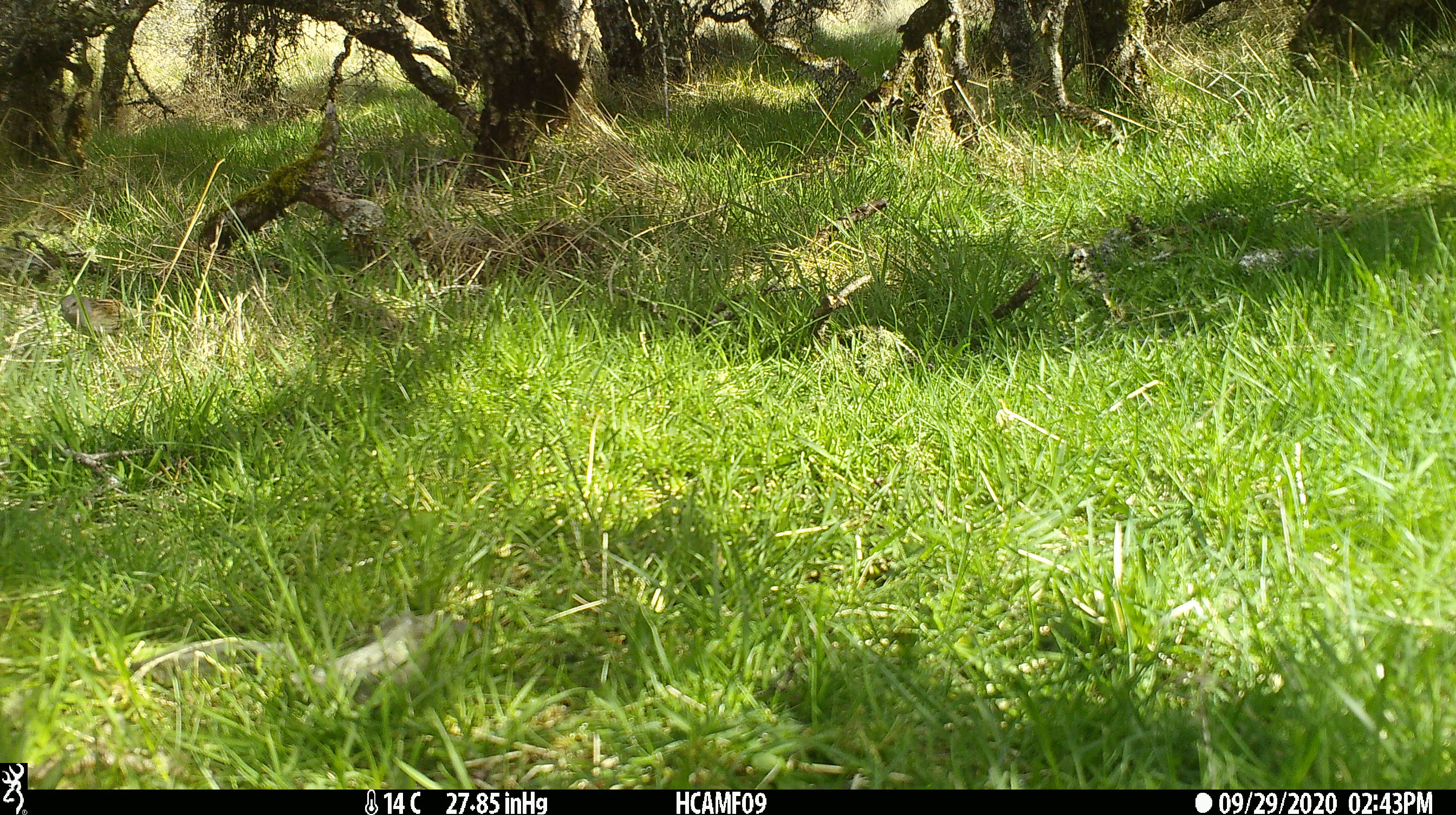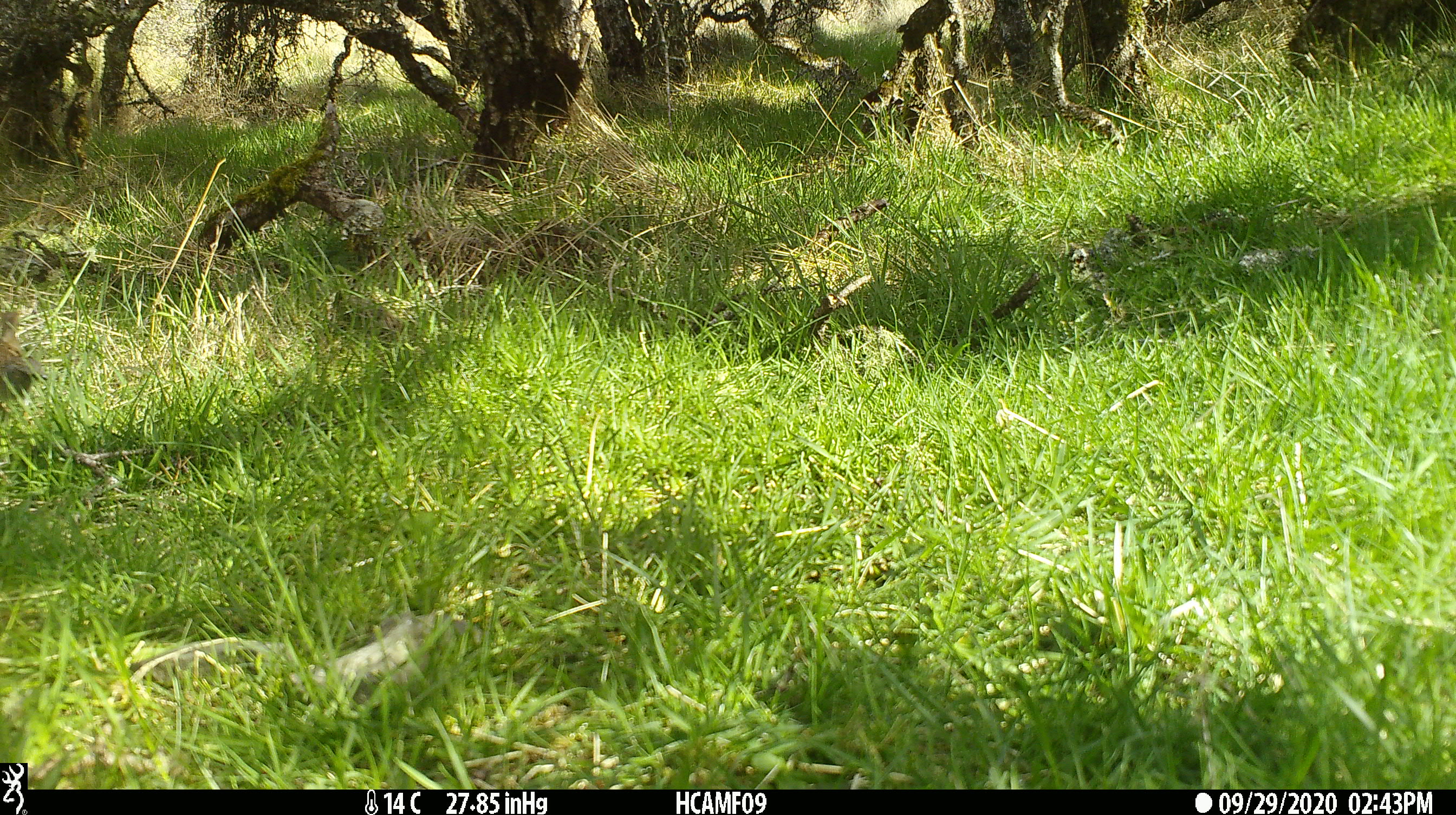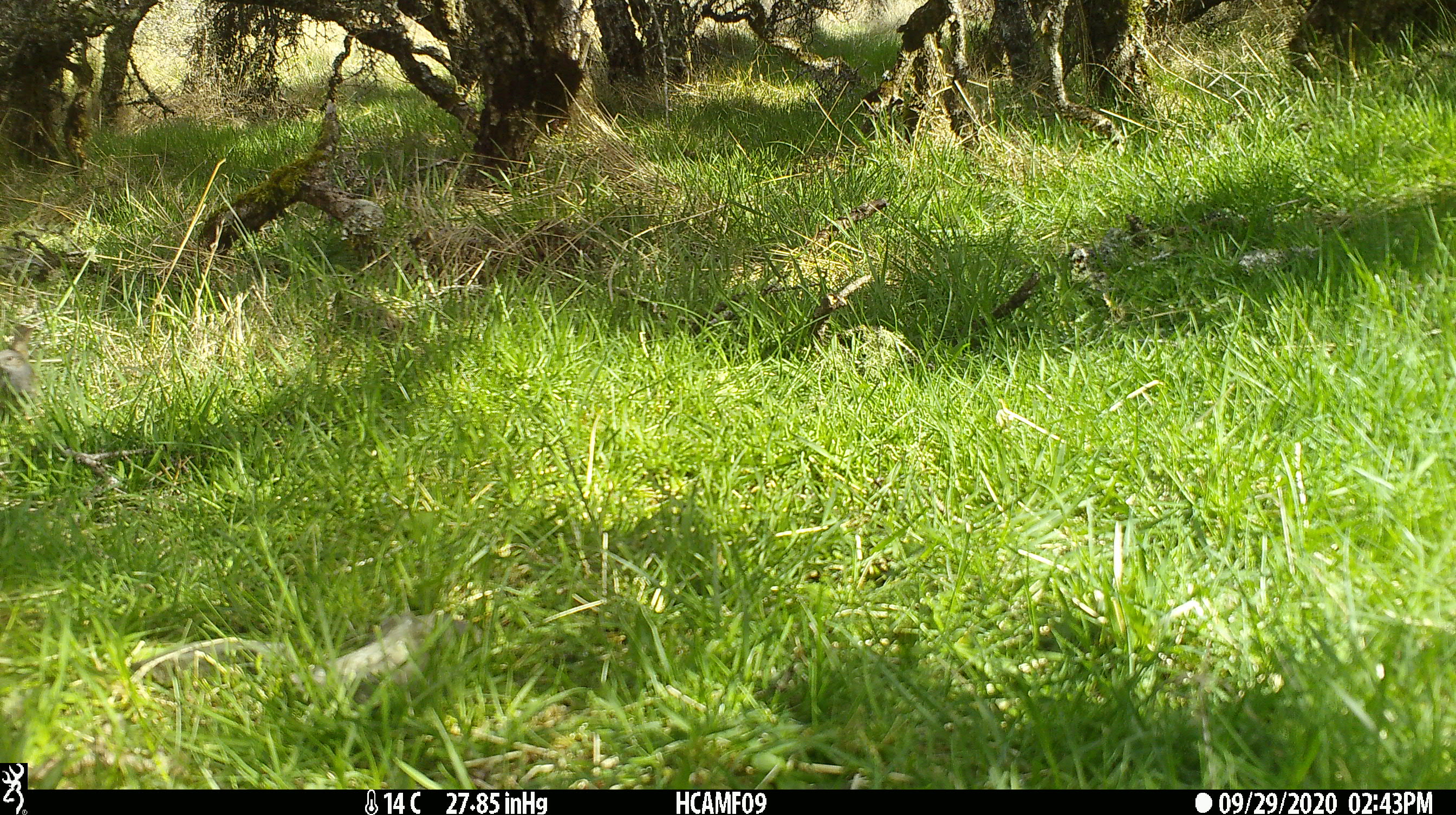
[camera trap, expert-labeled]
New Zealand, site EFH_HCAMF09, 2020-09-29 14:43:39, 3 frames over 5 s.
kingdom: Animalia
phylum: Chordata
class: Aves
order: Passeriformes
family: Prunellidae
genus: Prunella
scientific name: Prunella modularis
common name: dunnock